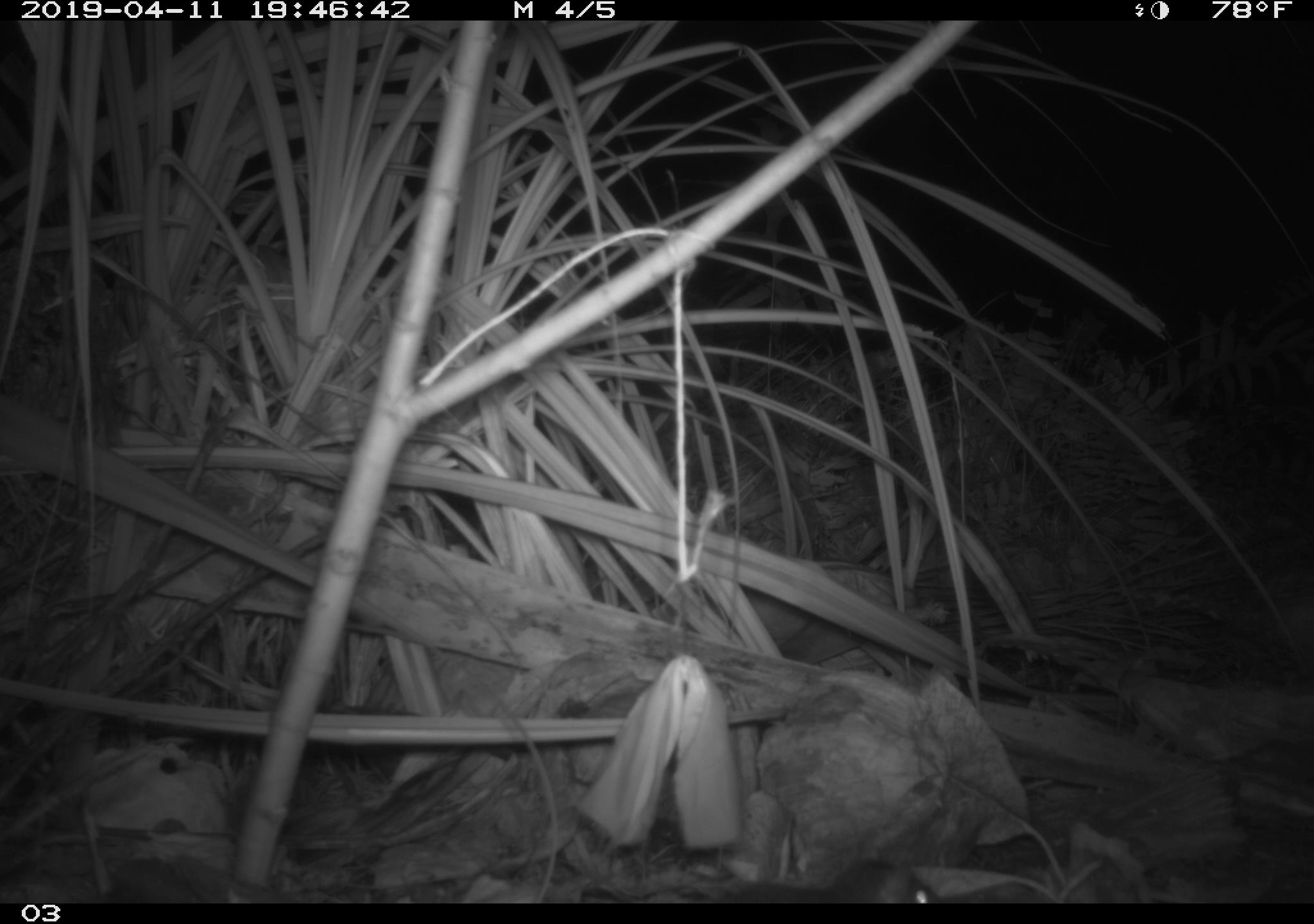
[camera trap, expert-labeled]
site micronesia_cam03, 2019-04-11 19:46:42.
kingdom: Animalia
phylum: Chordata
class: Mammalia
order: Rodentia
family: Muridae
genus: Rattus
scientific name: Rattus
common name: rat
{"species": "rat (Rattus)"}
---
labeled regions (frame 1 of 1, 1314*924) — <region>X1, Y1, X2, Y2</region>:
rat: <region>724, 857, 934, 903</region>